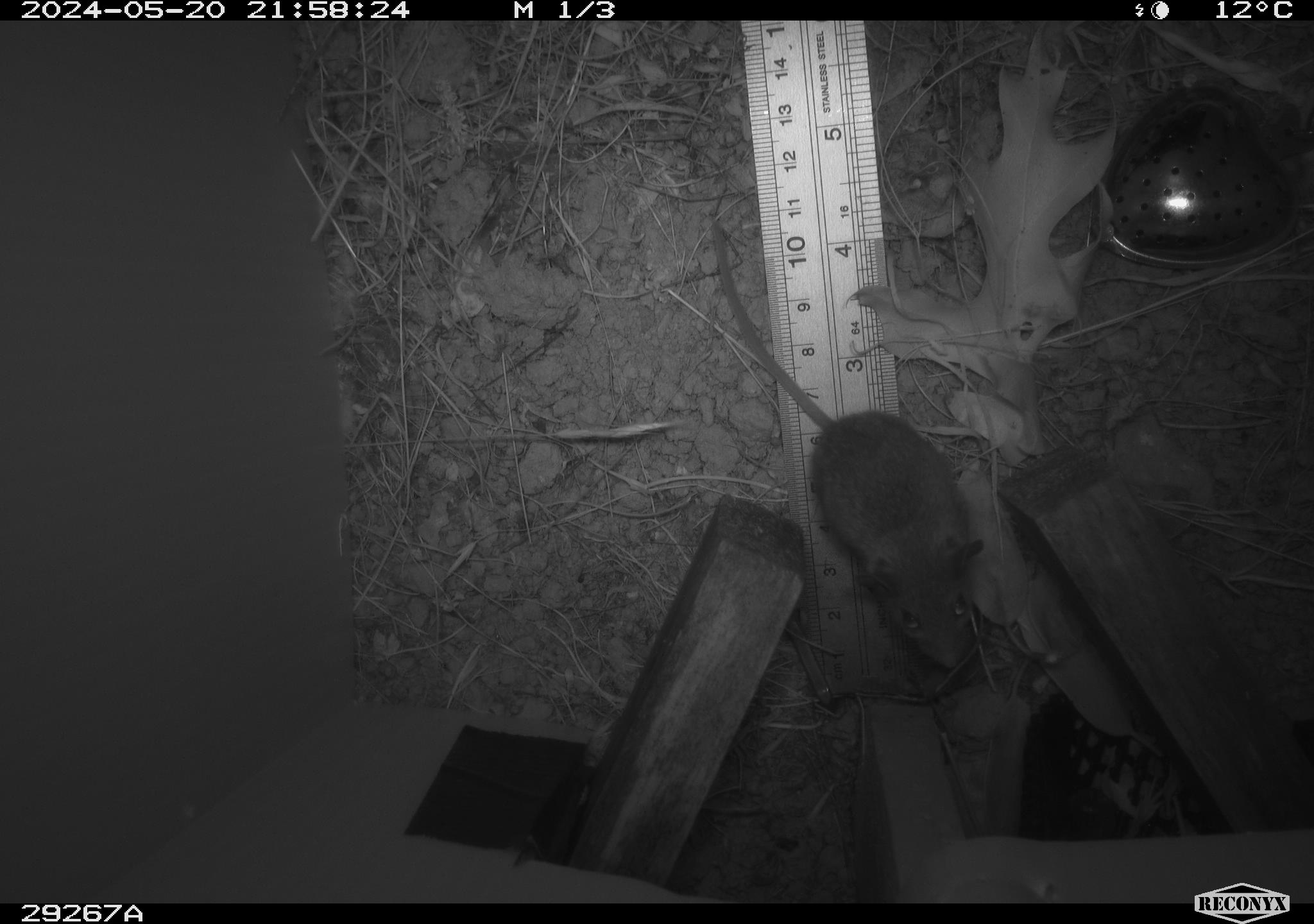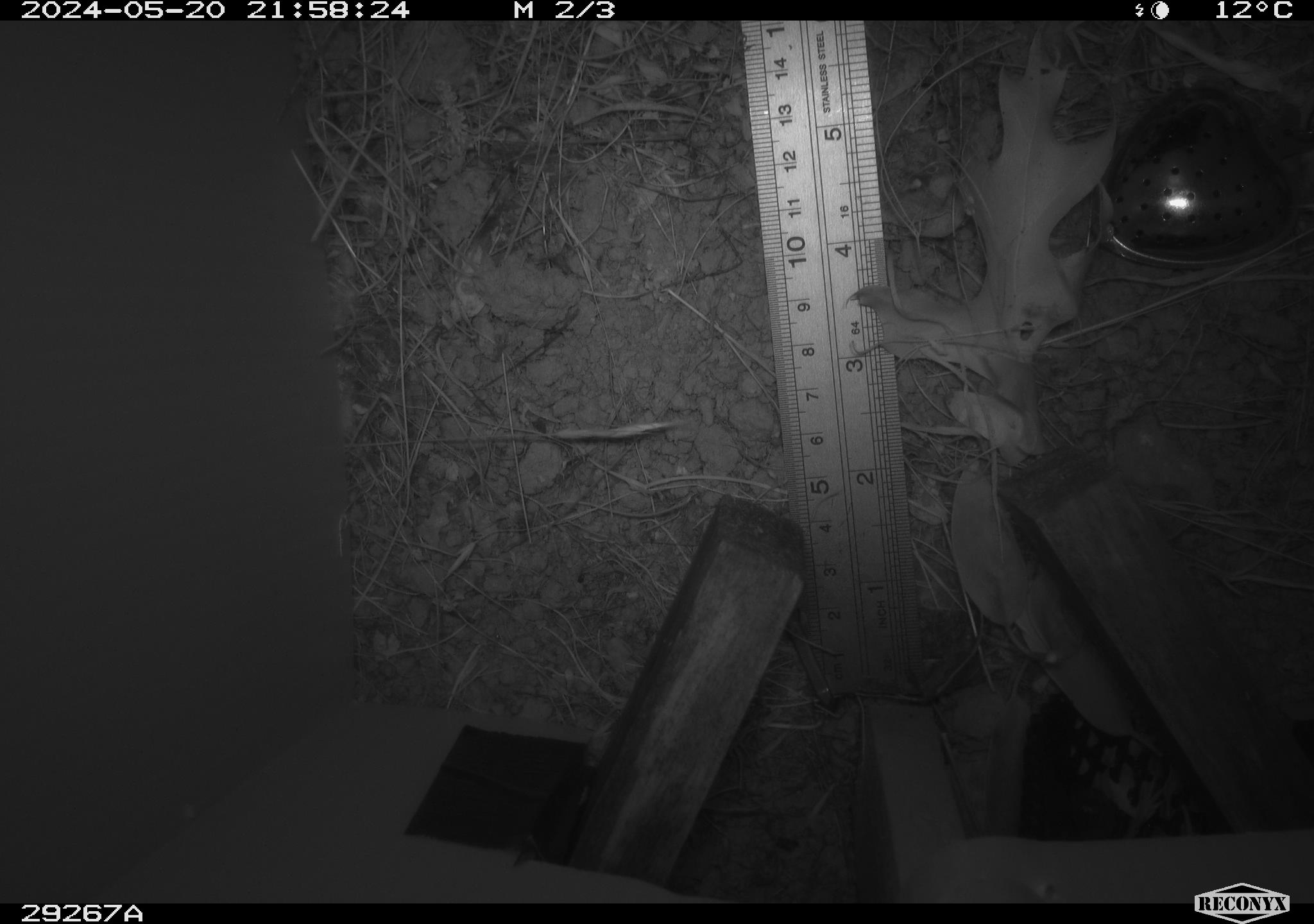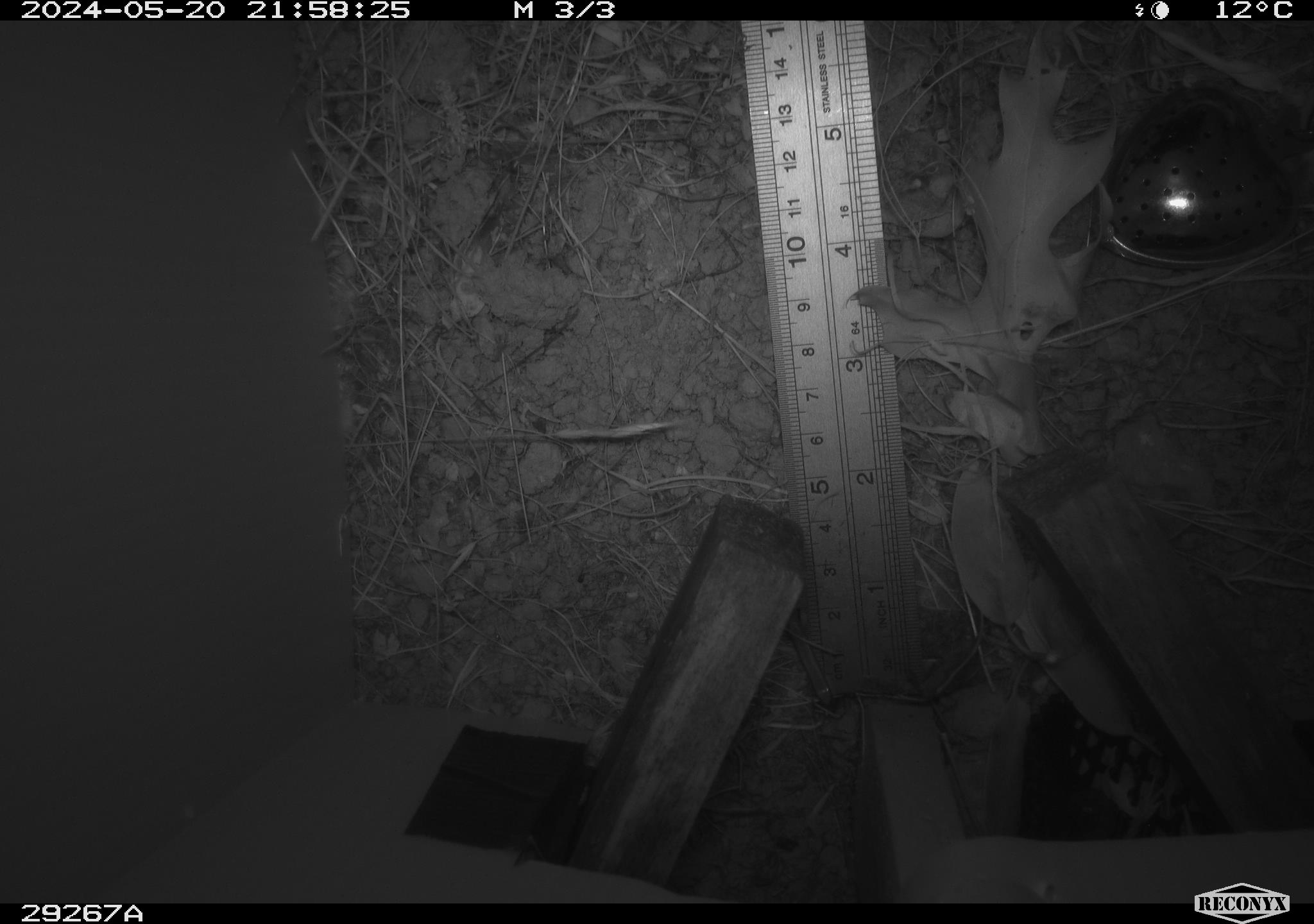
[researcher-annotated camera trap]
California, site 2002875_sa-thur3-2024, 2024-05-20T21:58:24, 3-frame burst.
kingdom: Animalia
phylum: Chordata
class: Mammalia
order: Rodentia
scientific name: Rodentia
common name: mouse species